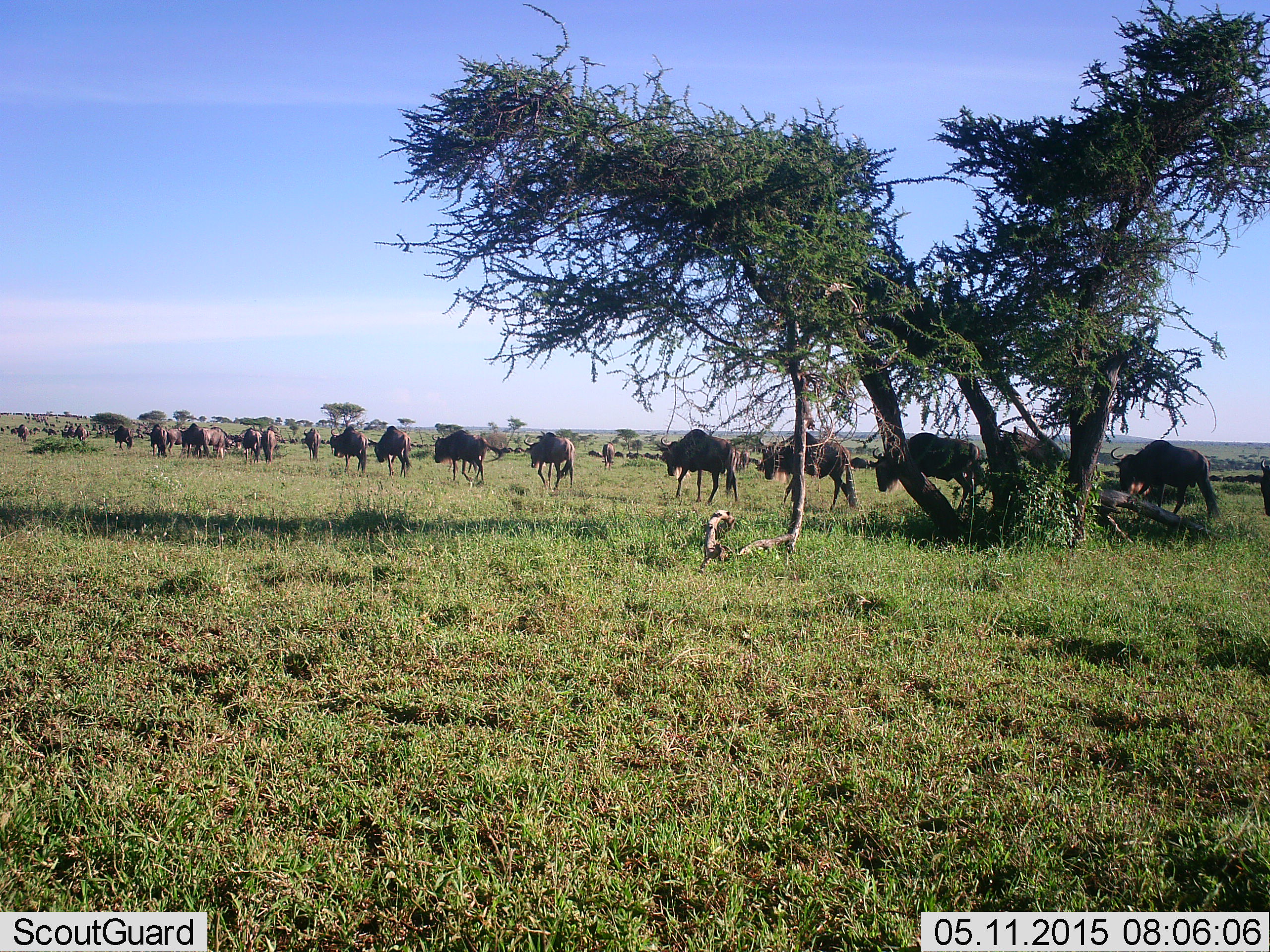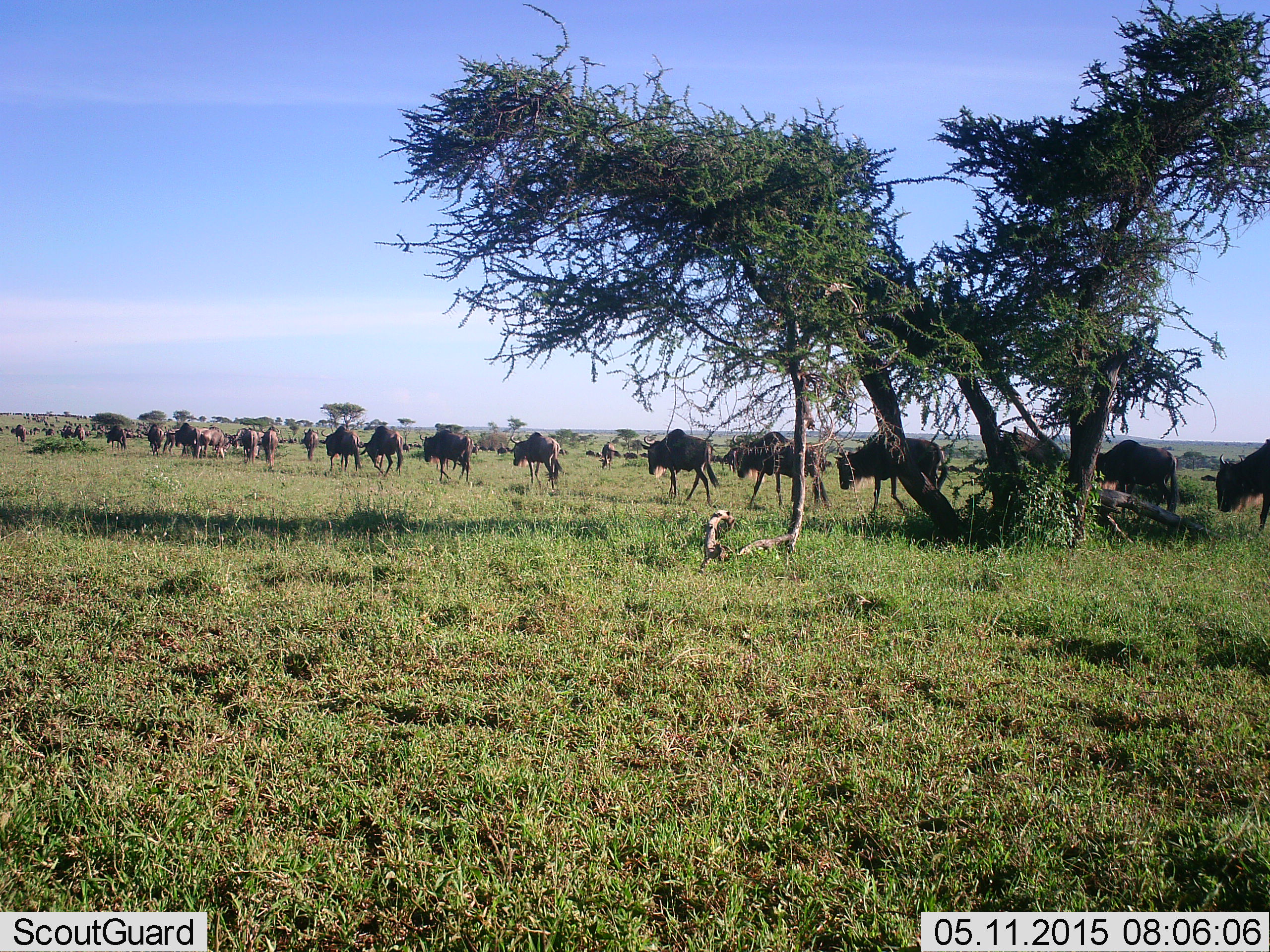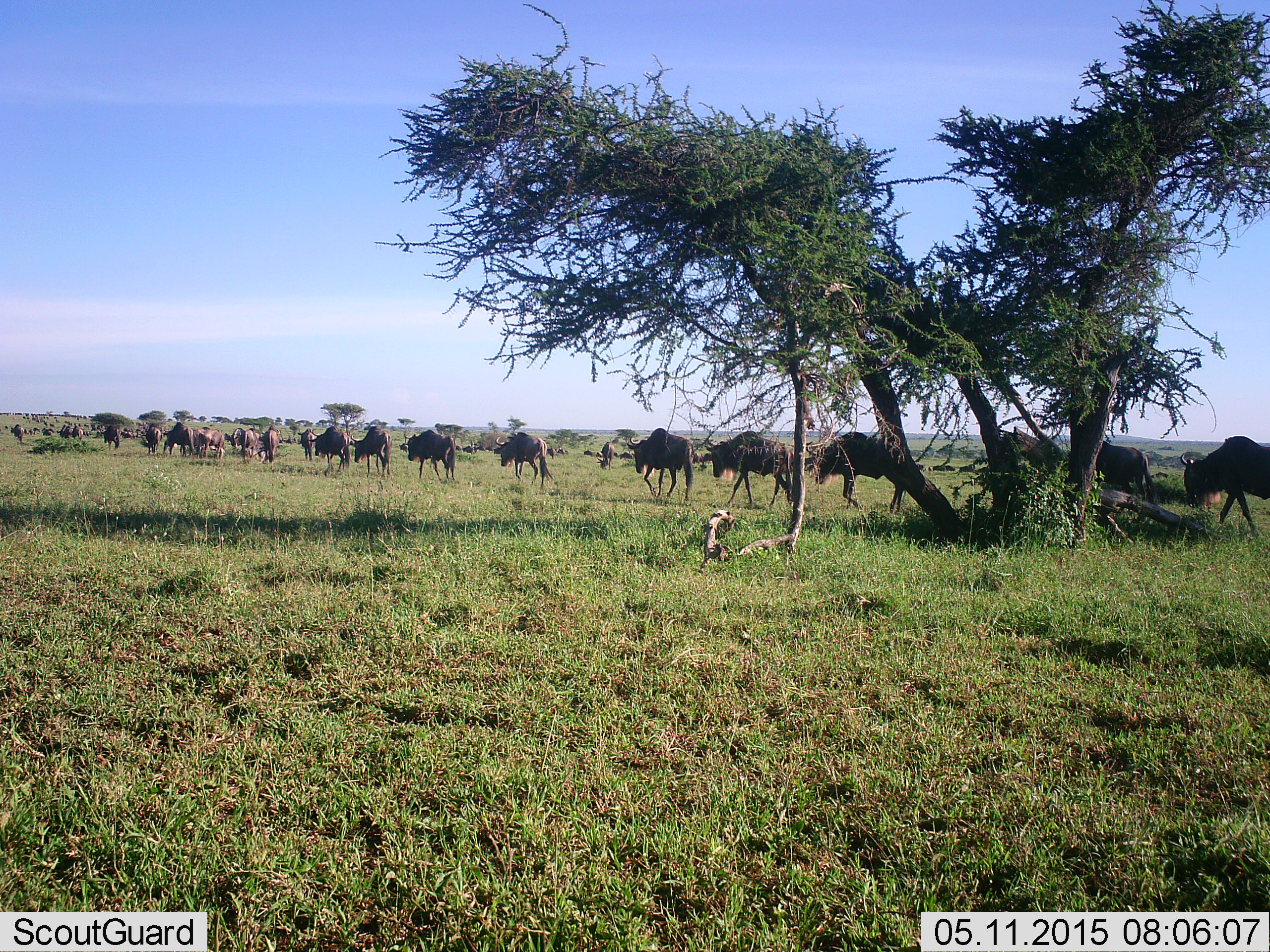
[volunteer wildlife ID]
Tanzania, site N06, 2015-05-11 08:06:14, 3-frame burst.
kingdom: Animalia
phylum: Chordata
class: Mammalia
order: Artiodactyla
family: Bovidae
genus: Connochaetes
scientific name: Connochaetes taurinus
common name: blue wildebeest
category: wildebeest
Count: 11-50.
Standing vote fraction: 10%.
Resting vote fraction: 0%.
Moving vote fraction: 100%.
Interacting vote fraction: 0%.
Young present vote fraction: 10%.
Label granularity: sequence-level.